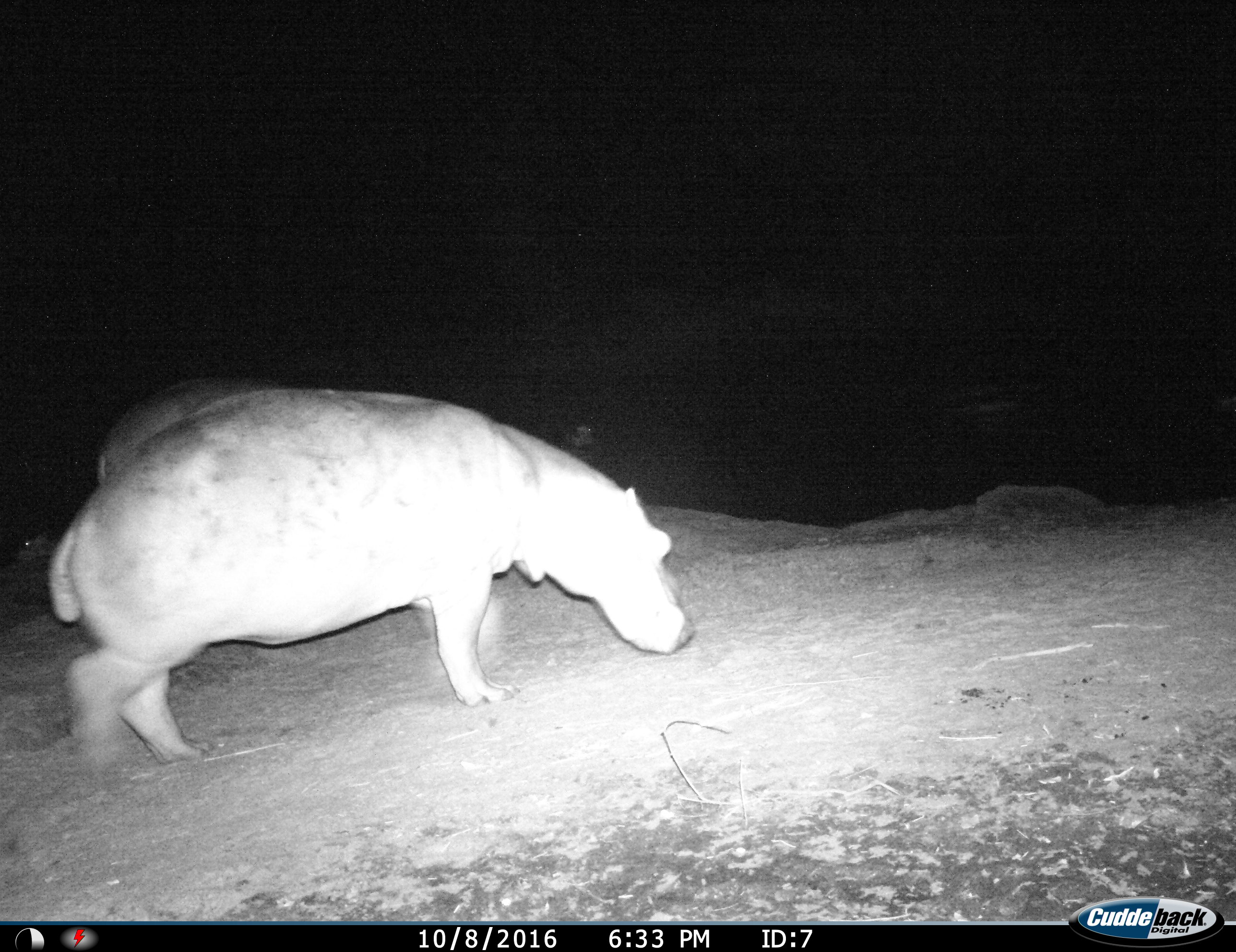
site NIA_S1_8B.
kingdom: Animalia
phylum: Chordata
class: Mammalia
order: Artiodactyla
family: Hippopotamidae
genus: Hippopotamus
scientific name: Hippopotamus amphibius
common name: hippopotamus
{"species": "hippopotamus (Hippopotamus amphibius)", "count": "2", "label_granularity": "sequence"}